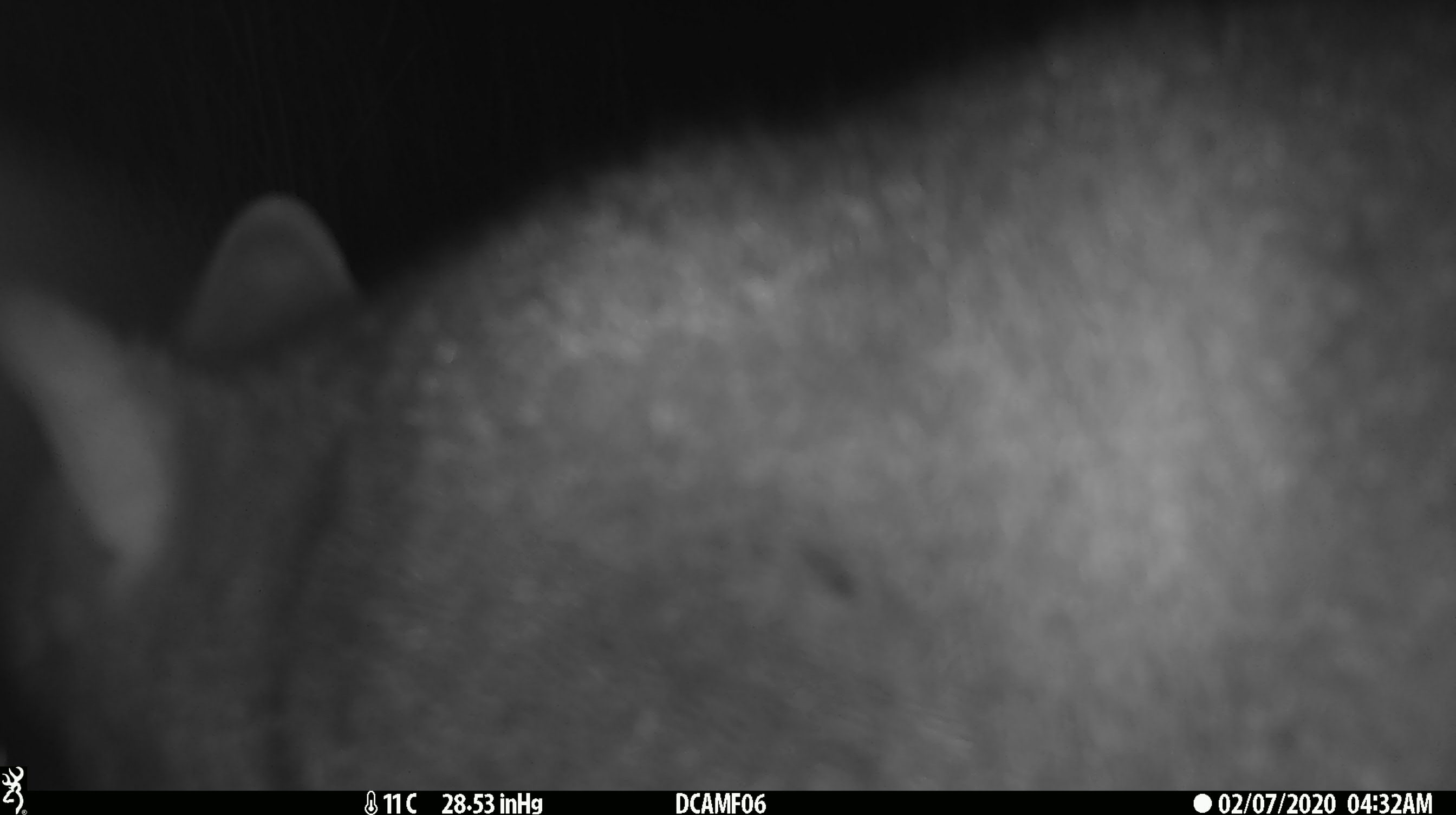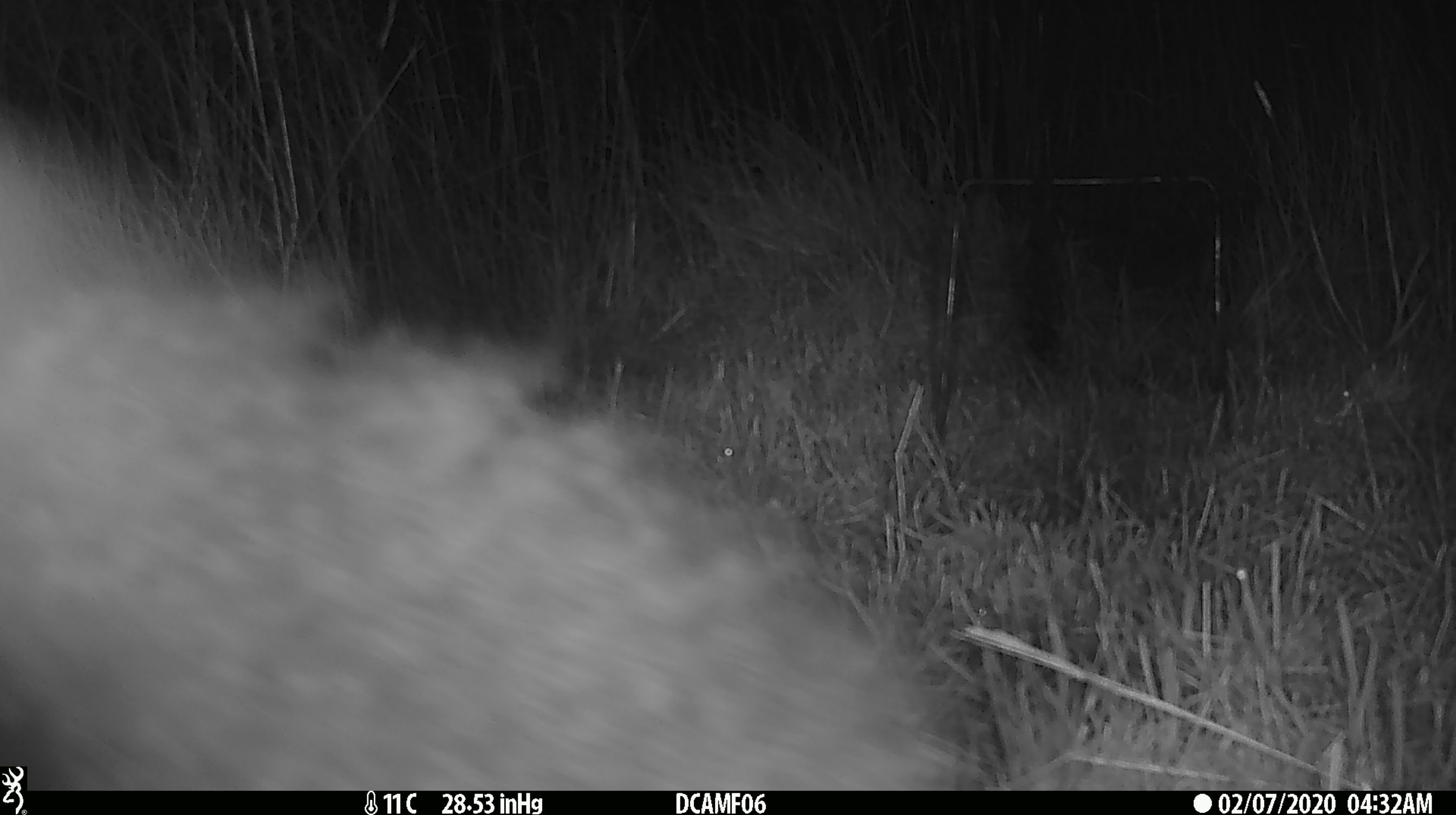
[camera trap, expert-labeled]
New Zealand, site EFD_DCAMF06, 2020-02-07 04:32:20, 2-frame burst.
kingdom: Animalia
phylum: Chordata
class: Mammalia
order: Diprotodontia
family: Phalangeridae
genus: Trichosurus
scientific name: Trichosurus vulpecula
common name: common brushtail possum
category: possum